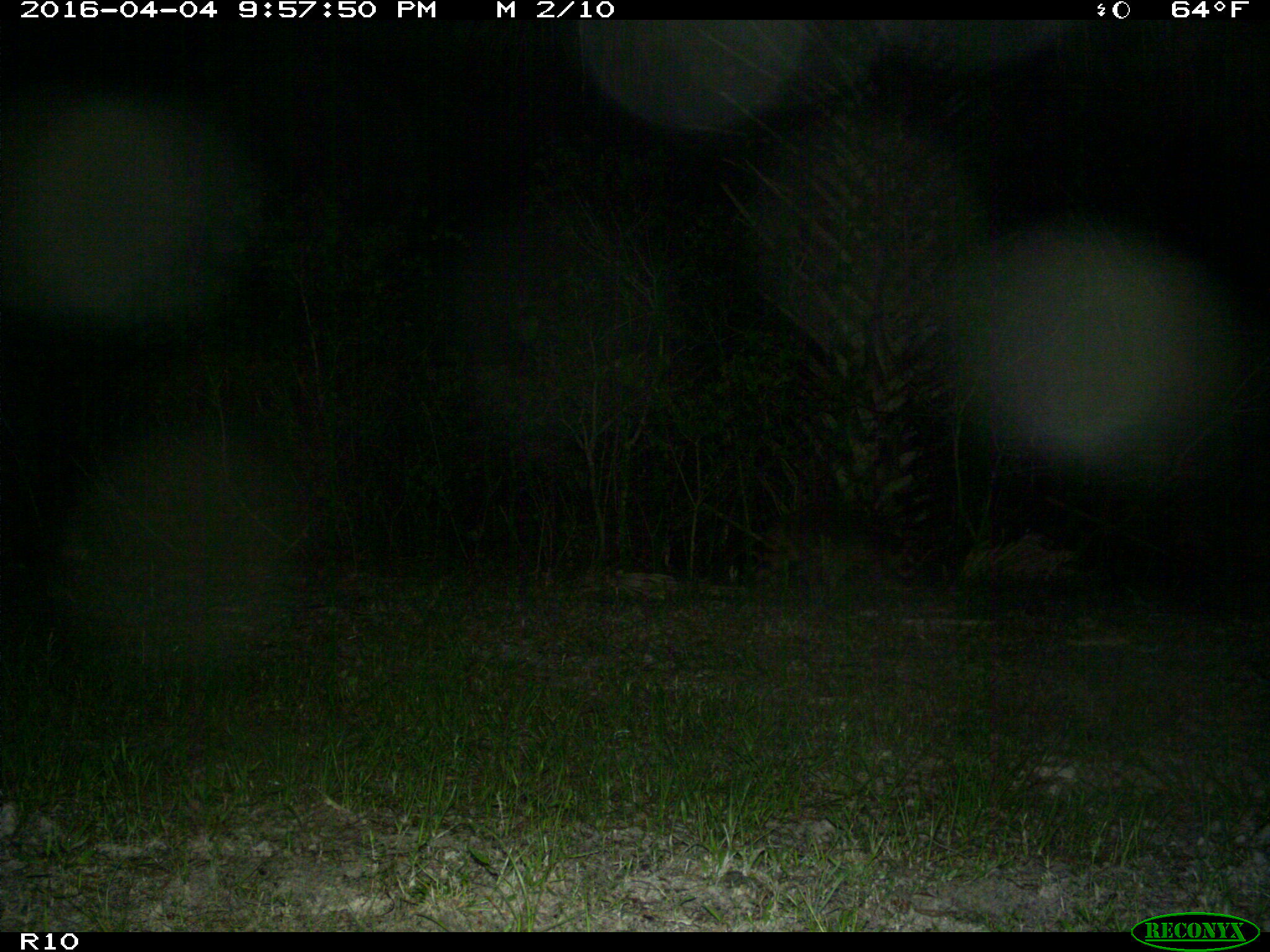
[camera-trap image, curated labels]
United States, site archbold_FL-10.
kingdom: Animalia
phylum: Chordata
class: Mammalia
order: Carnivora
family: Procyonidae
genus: Procyon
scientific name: Procyon lotor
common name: common raccoon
Procyon lotor (common raccoon).